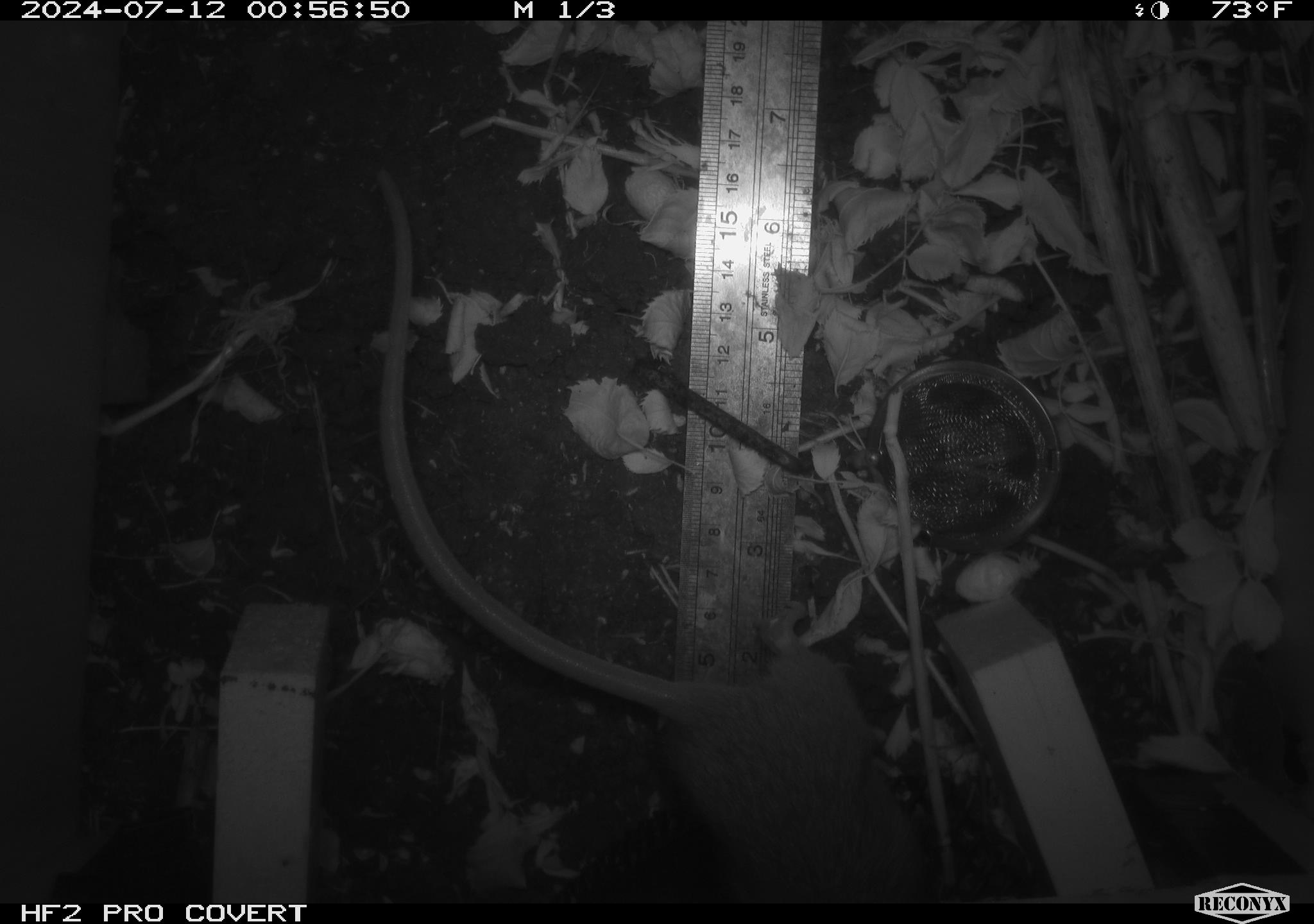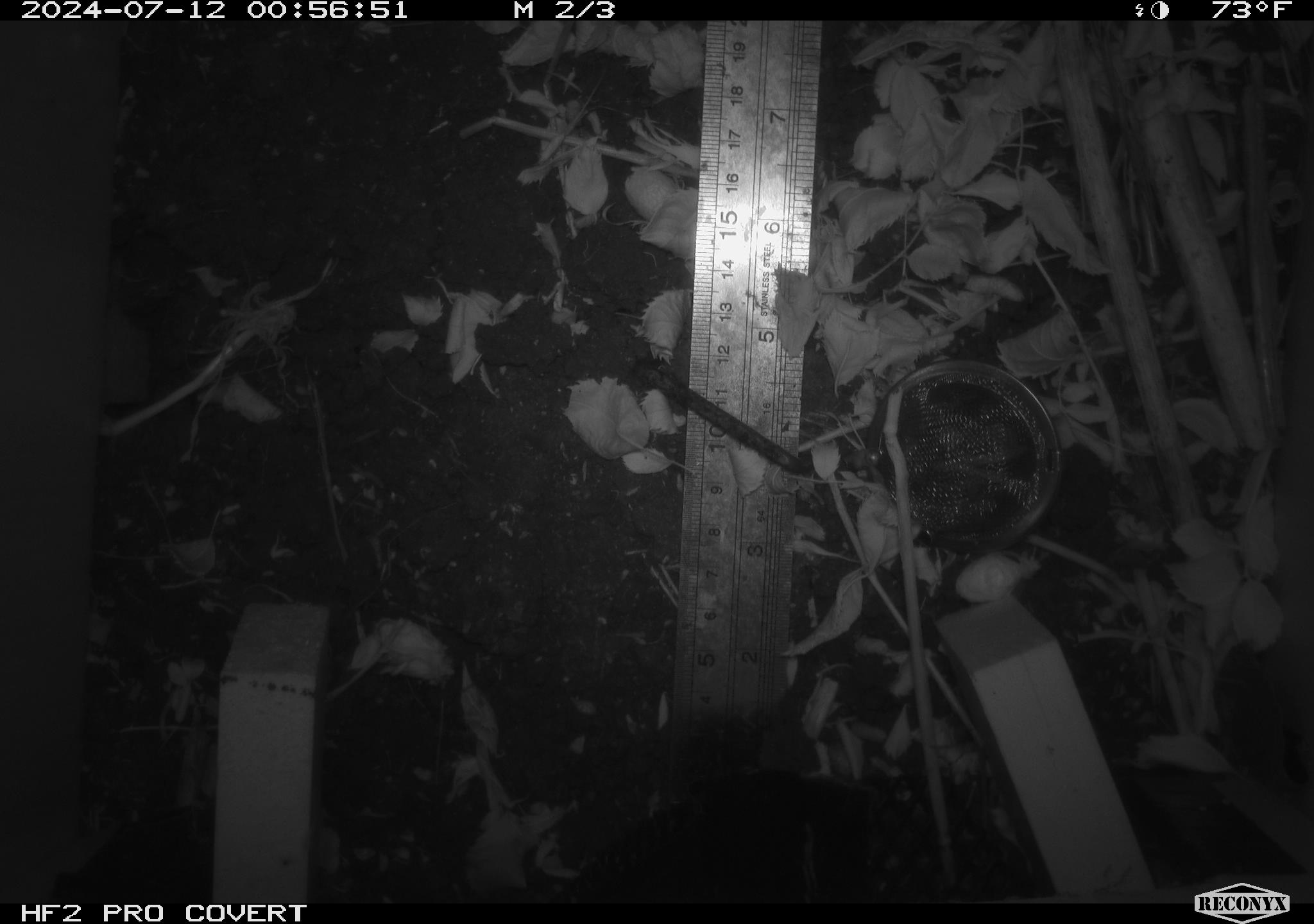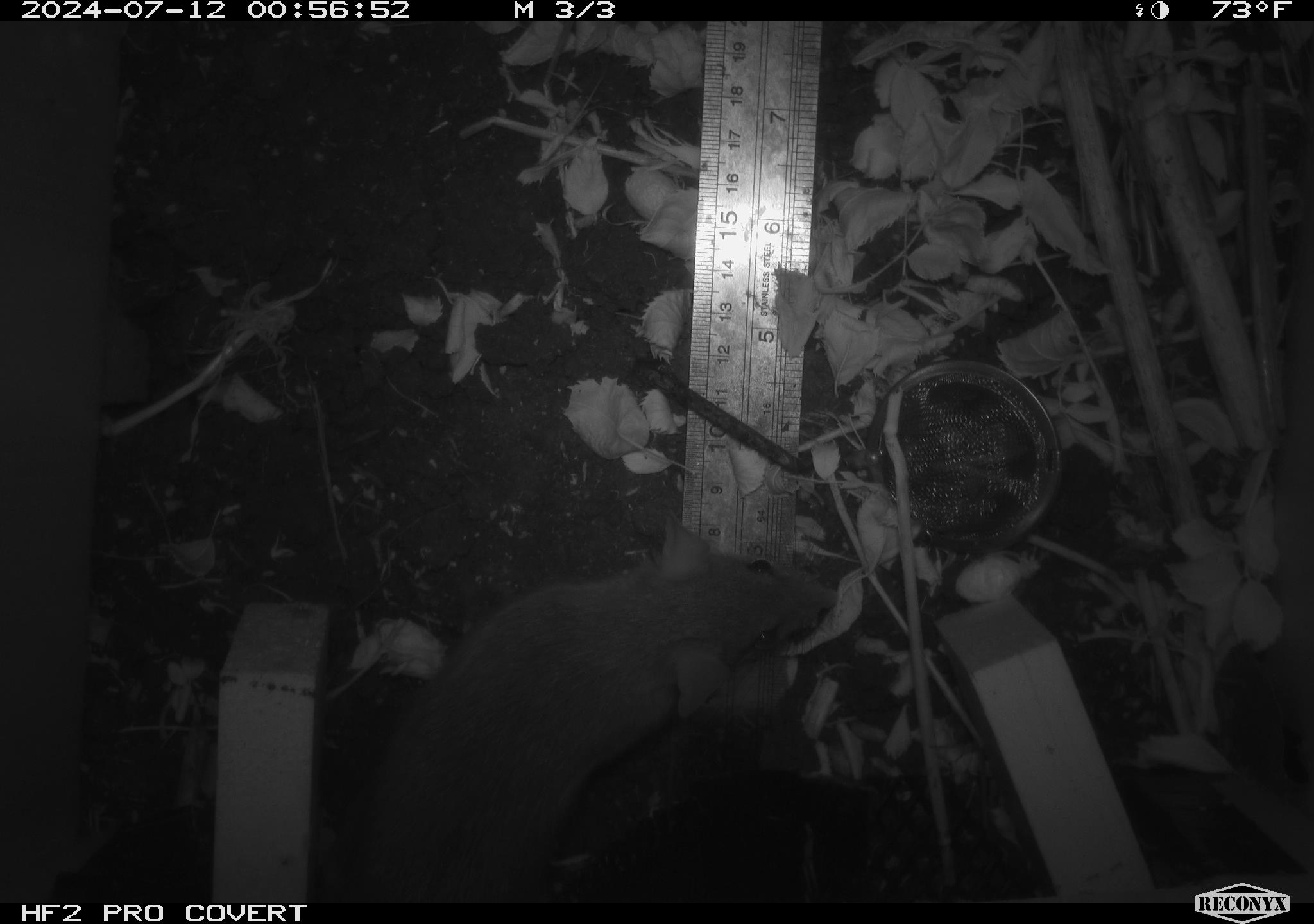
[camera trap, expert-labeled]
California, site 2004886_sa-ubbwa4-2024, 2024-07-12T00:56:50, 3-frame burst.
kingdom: Animalia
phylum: Chordata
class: Mammalia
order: Rodentia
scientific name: Rodentia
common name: woodrat or rat or mouse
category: woodrat or rat or mouse species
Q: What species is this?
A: Woodrat or rat or mouse species (woodrat or rat or mouse) (Rodentia).